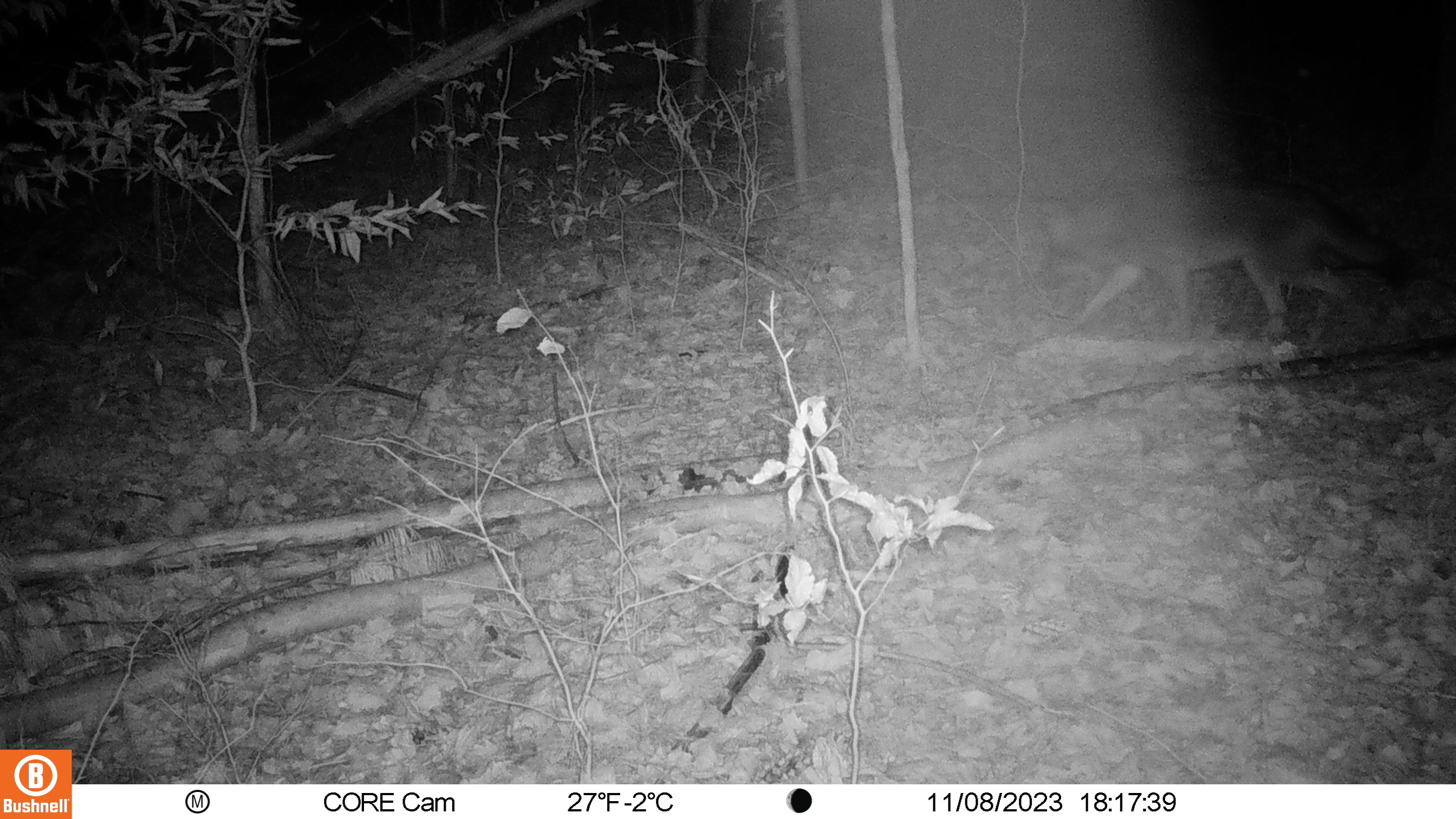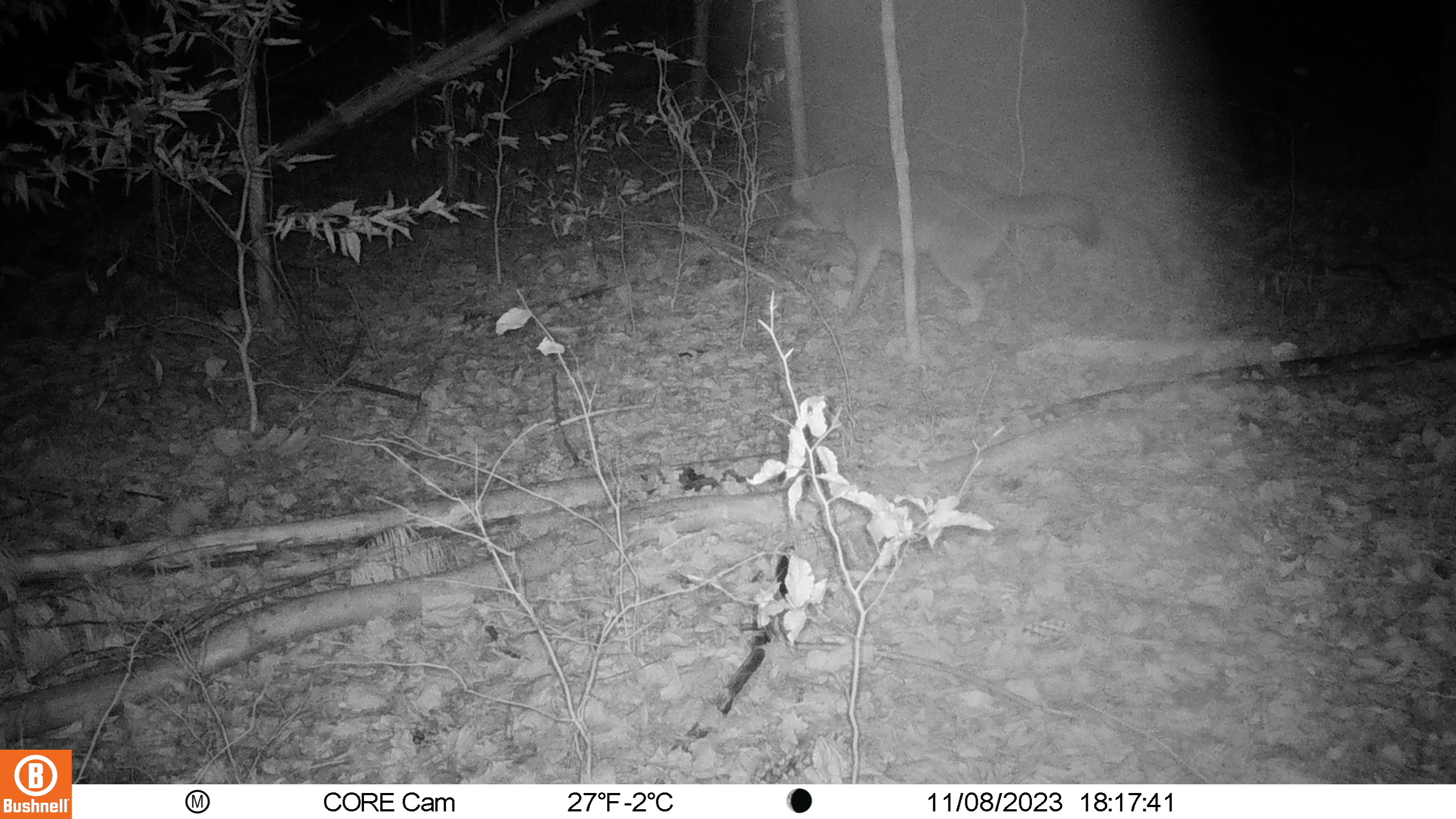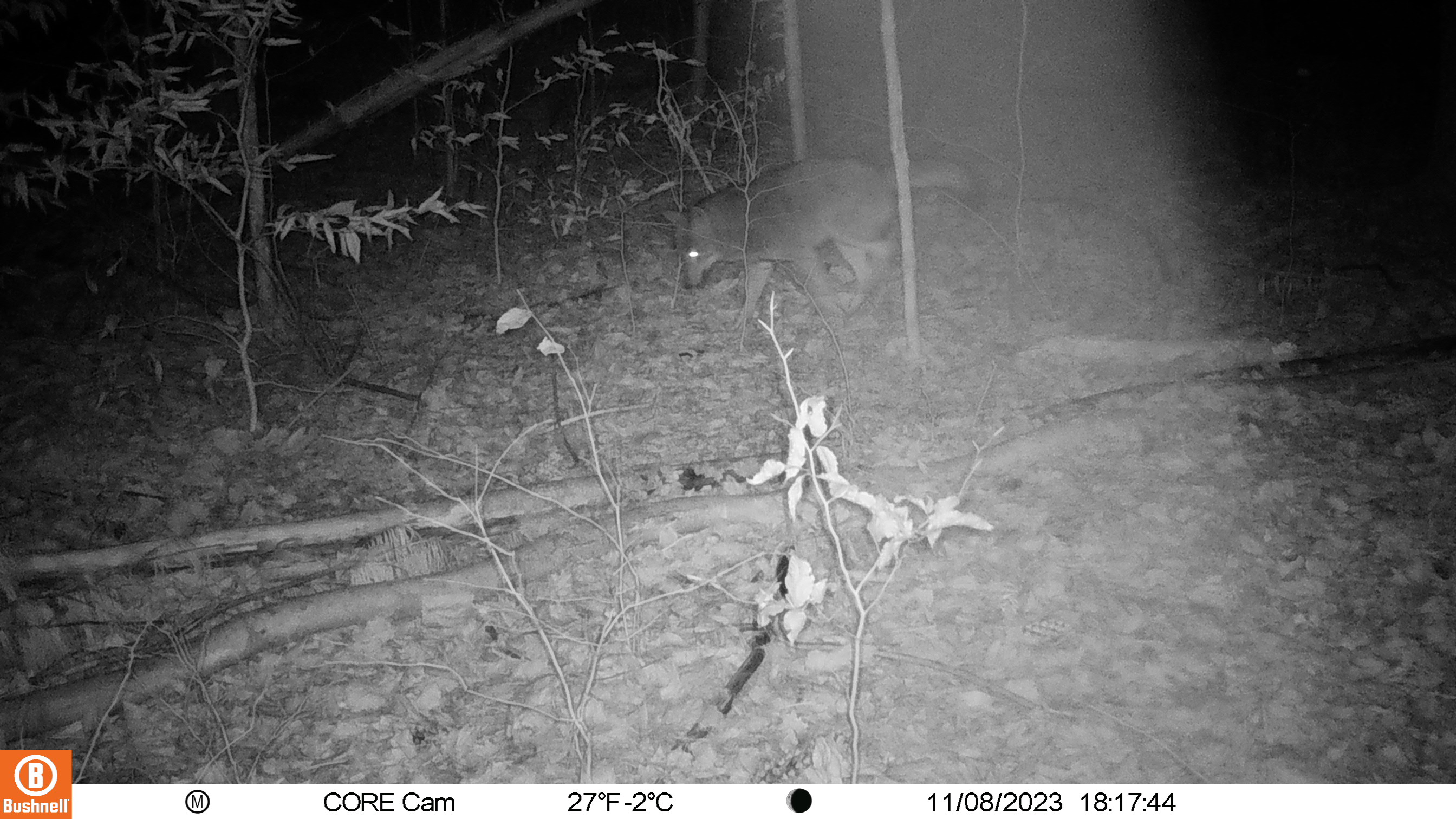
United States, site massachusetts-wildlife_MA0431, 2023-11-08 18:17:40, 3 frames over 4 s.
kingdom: Animalia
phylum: Chordata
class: Mammalia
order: Carnivora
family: Canidae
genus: Canis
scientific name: Canis latrans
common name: coyote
Coyote (Canis latrans).